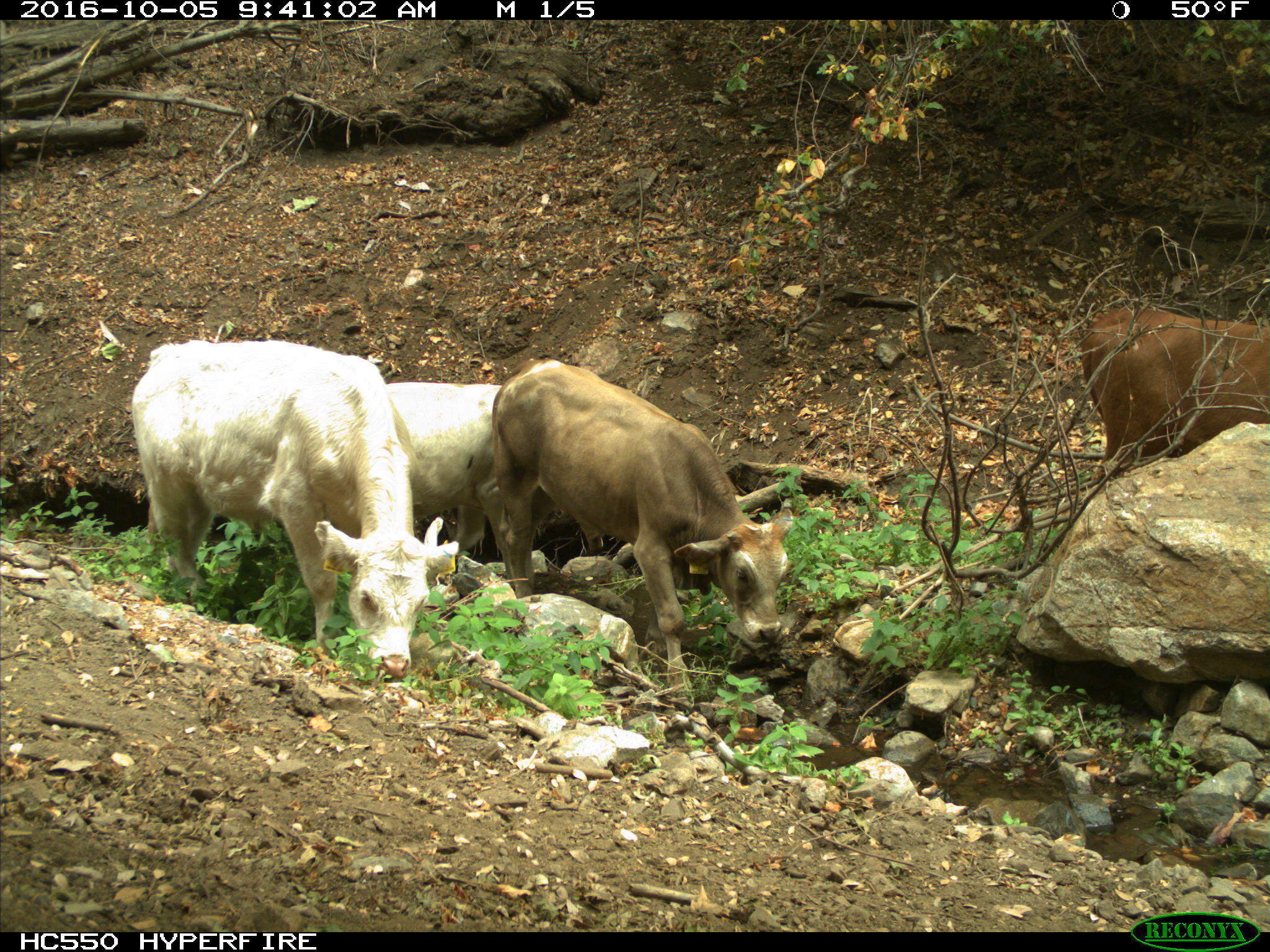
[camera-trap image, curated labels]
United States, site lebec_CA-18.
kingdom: Animalia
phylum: Chordata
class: Mammalia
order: Artiodactyla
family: Bovidae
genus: Bos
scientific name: Bos taurus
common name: domestic cow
Bos taurus (domestic cow).